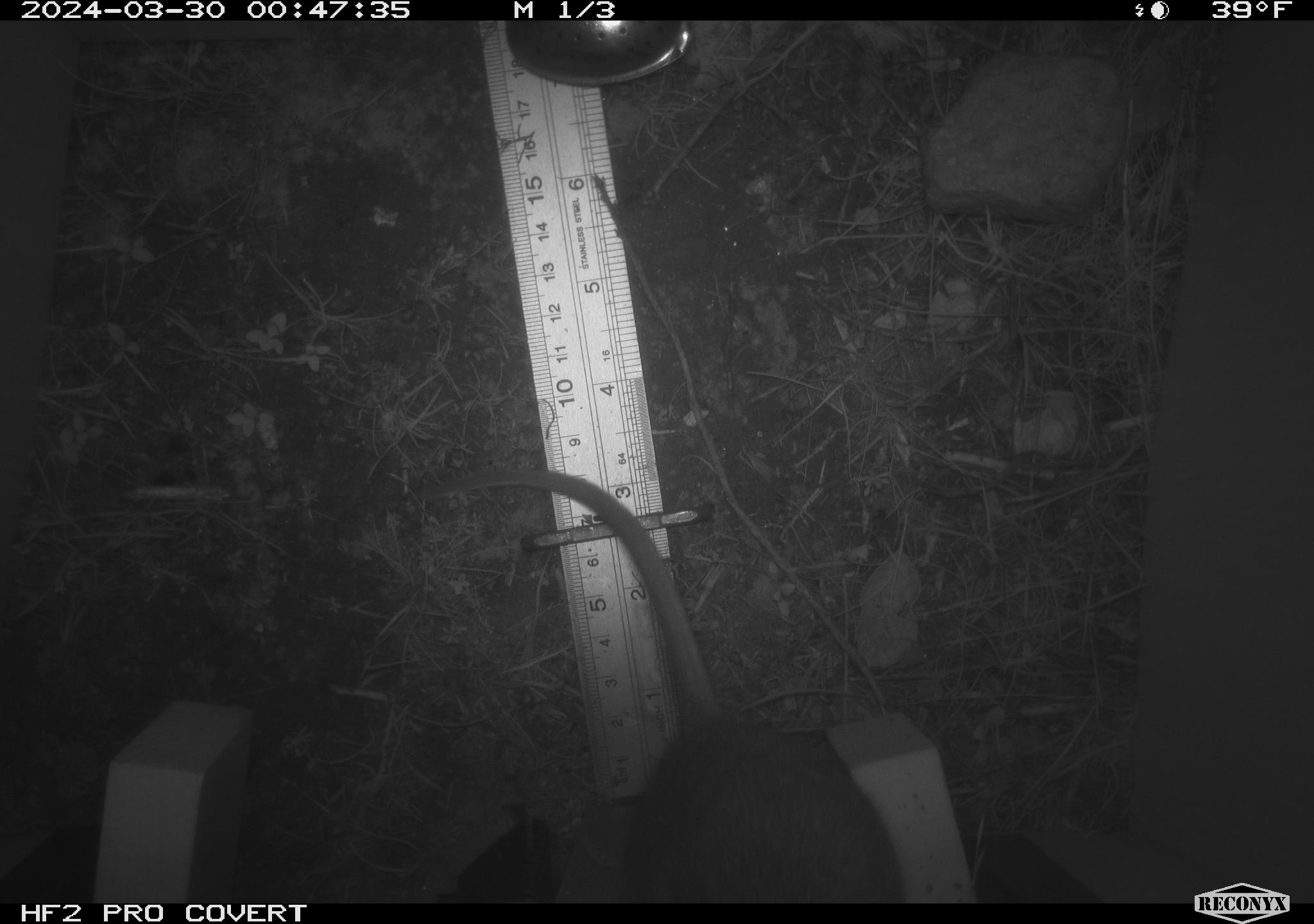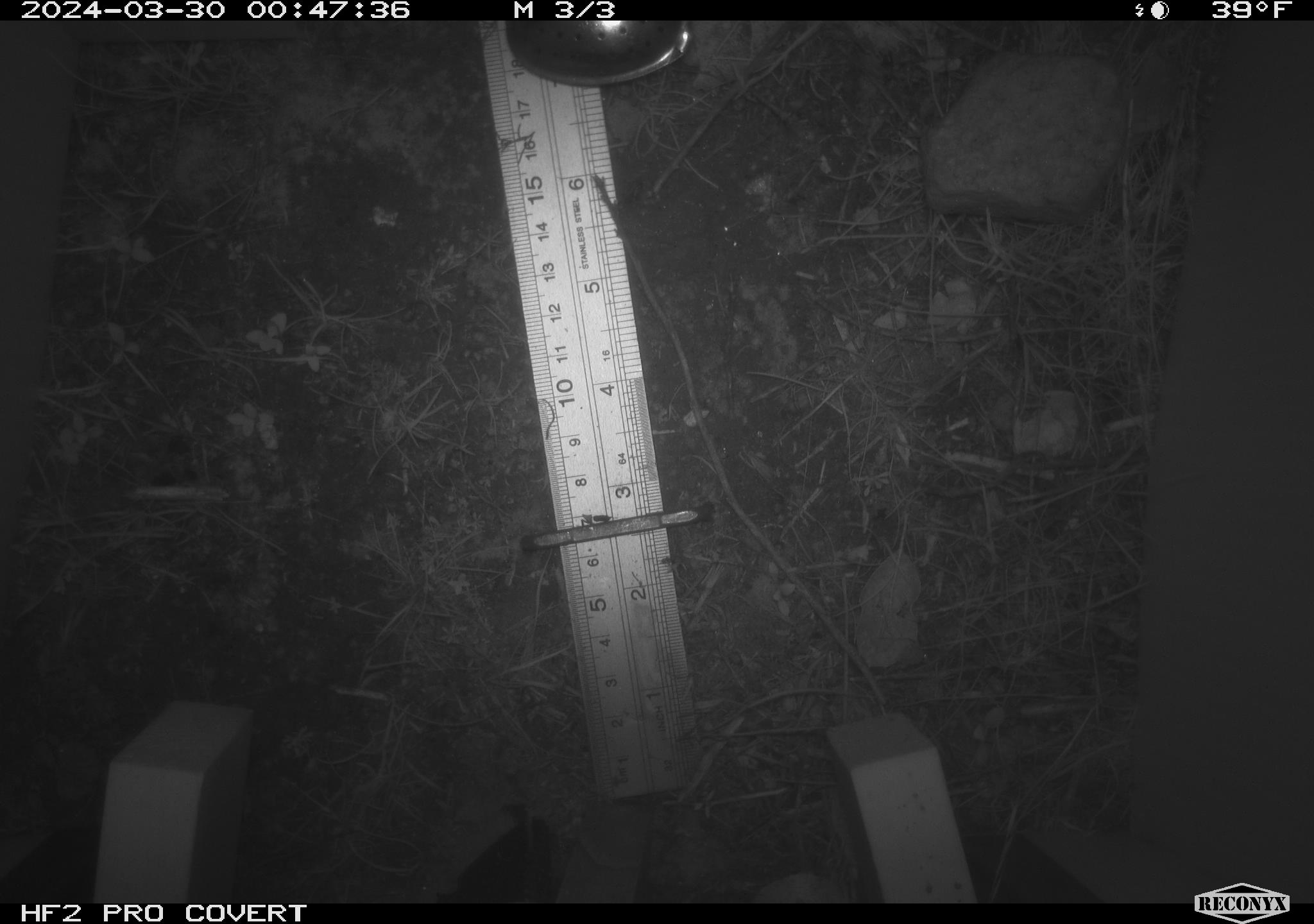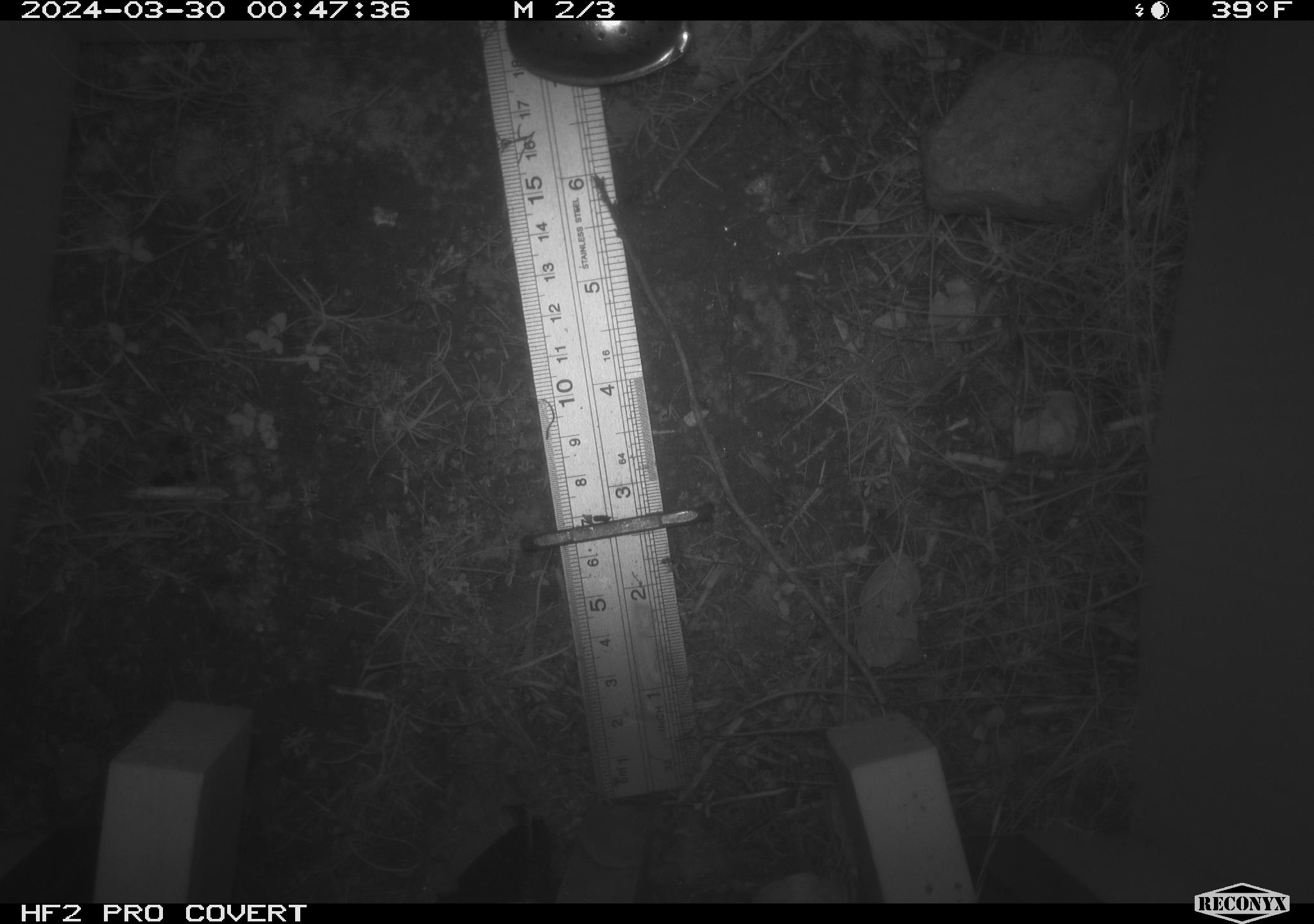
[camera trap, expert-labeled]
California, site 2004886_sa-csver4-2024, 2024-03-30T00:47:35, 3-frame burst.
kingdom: Animalia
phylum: Chordata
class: Mammalia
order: Rodentia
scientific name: Rodentia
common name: woodrat or rat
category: woodrat or rat species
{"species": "woodrat or rat species (woodrat or rat) (Rodentia)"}